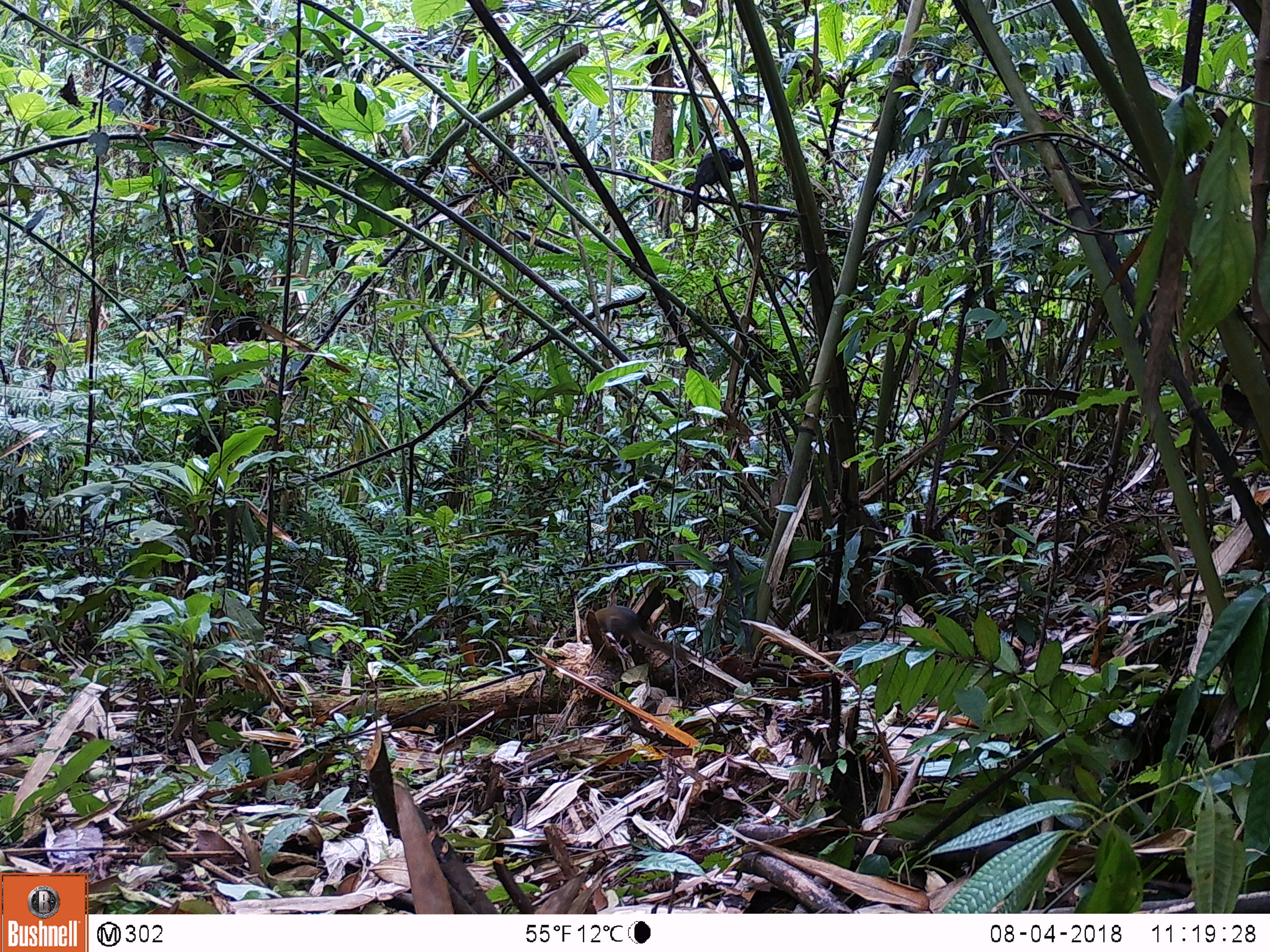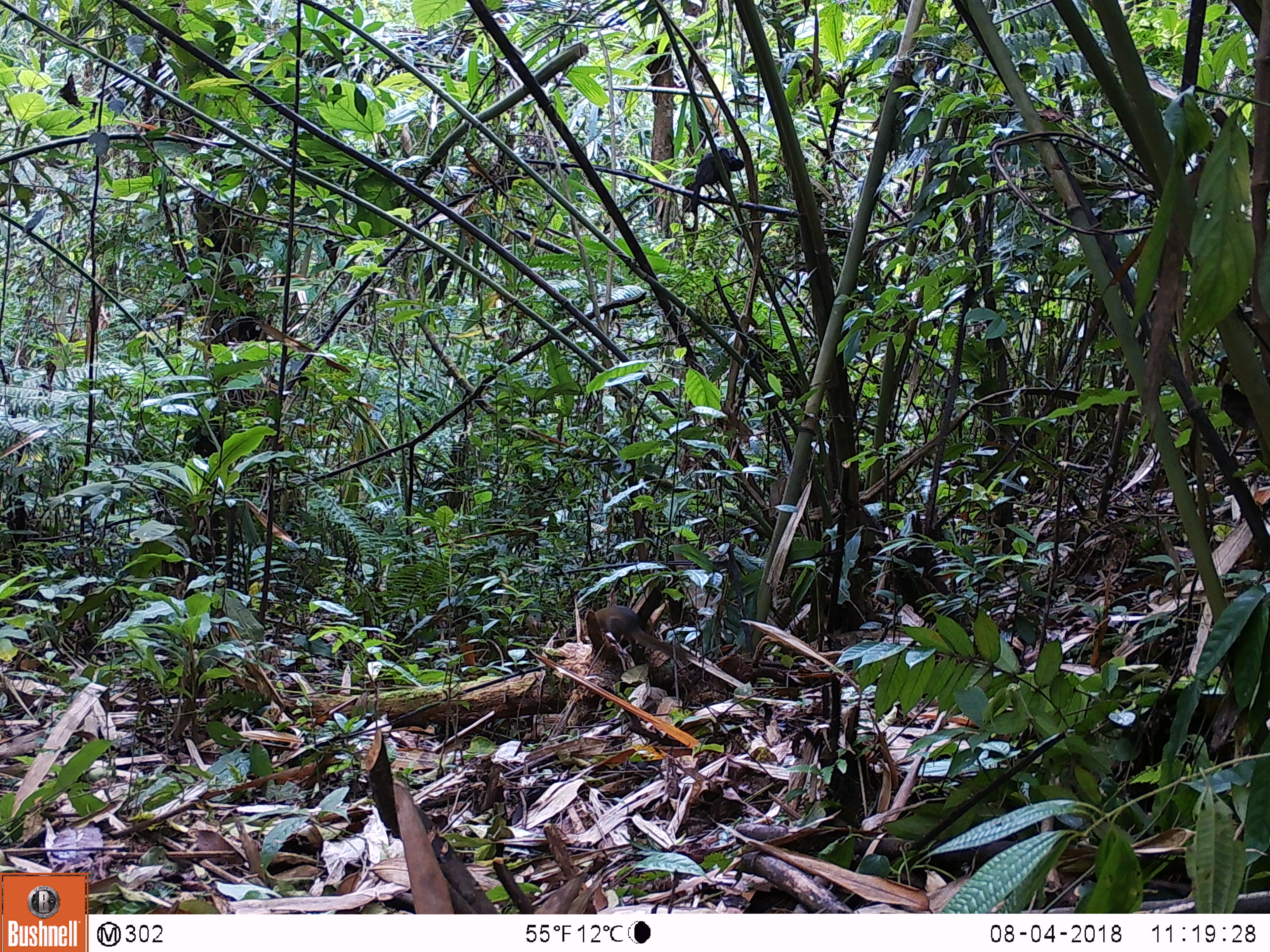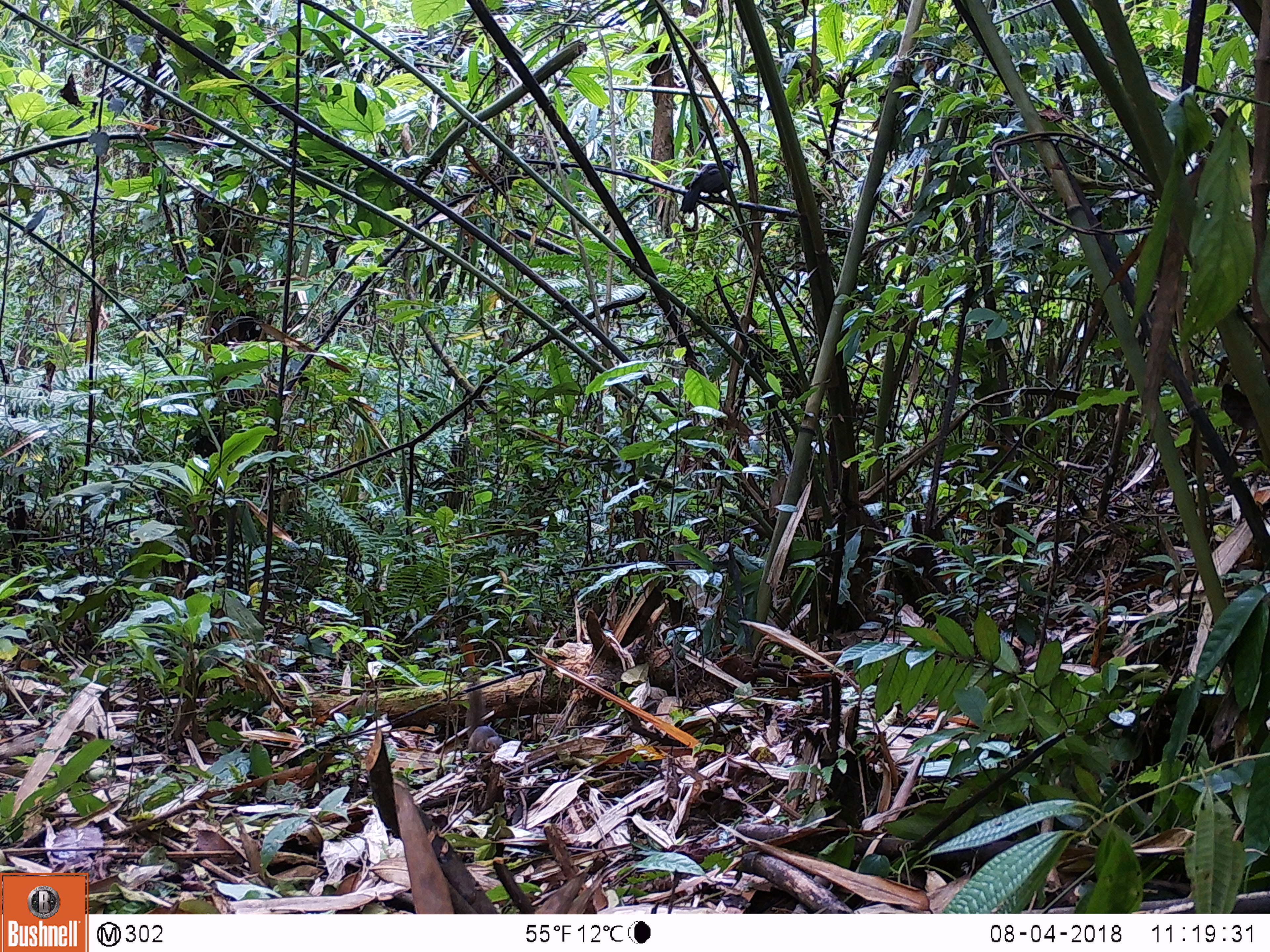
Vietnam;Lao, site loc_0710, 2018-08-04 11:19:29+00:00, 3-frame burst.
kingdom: Animalia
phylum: Chordata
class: Mammalia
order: Scandentia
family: Tupaiidae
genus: Tupaia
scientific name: Tupaia belangeri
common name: northern treeshrew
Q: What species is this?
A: Northern treeshrew (Tupaia belangeri).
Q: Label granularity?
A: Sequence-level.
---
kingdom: Animalia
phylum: Chordata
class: Aves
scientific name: Aves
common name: bird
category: unidentified bird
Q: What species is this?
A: Unidentified bird (bird) (Aves).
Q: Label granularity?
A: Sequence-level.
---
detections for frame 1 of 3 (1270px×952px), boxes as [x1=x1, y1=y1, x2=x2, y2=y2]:
northern treeshrew: [x1=594, y1=604, x2=689, y2=660]; [x1=690, y1=145, x2=745, y2=215]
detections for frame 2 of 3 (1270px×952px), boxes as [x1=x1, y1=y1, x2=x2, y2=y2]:
unidentified bird: [x1=589, y1=604, x2=687, y2=661]; [x1=691, y1=146, x2=747, y2=217]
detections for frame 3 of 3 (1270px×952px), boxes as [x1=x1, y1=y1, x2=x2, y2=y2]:
northern treeshrew: [x1=678, y1=159, x2=740, y2=214]; [x1=464, y1=675, x2=503, y2=754]